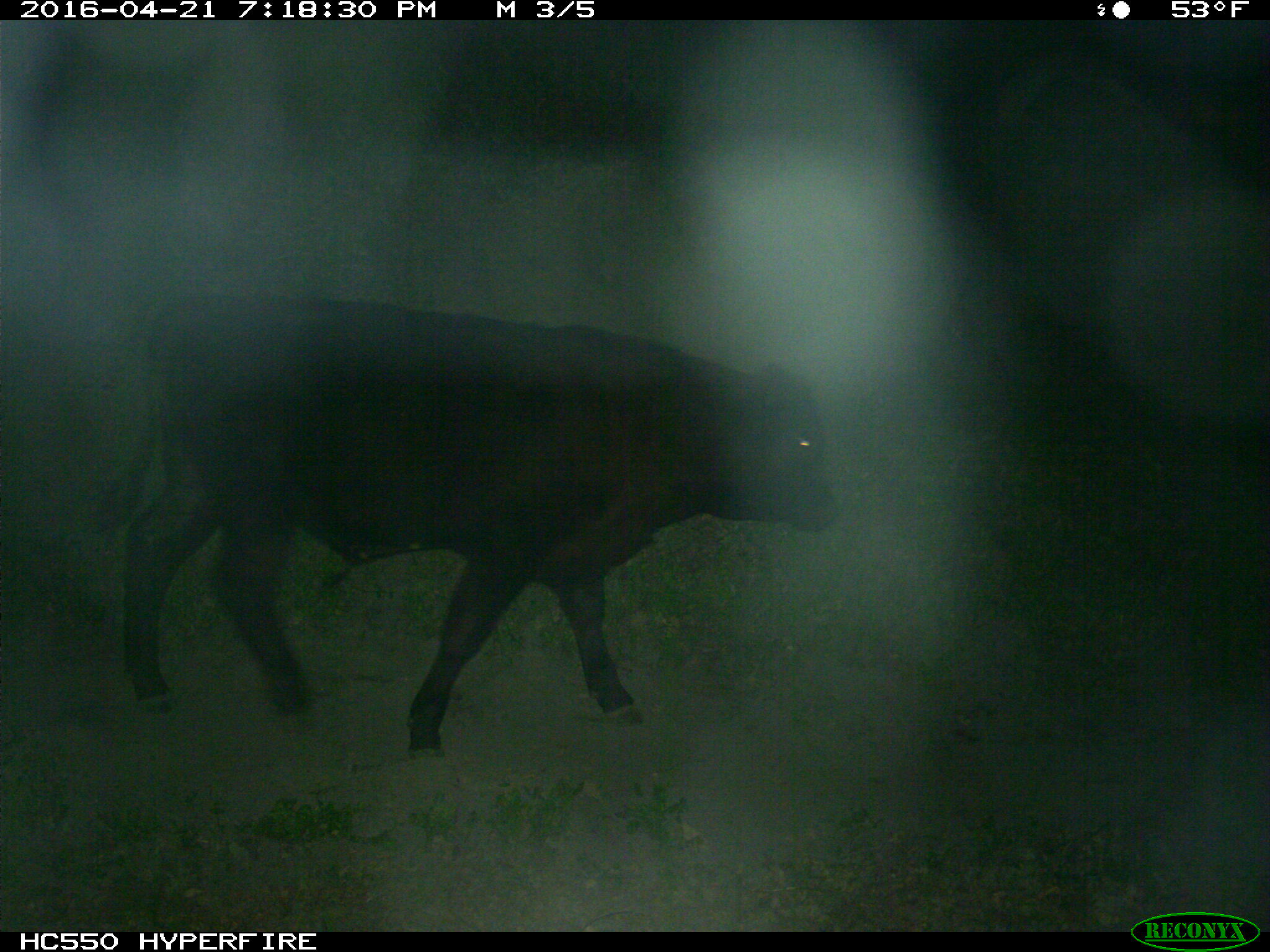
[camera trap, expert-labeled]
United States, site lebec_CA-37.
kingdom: Animalia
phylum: Chordata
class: Mammalia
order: Artiodactyla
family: Bovidae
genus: Bos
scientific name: Bos taurus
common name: domestic cow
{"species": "Bos taurus (domestic cow)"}